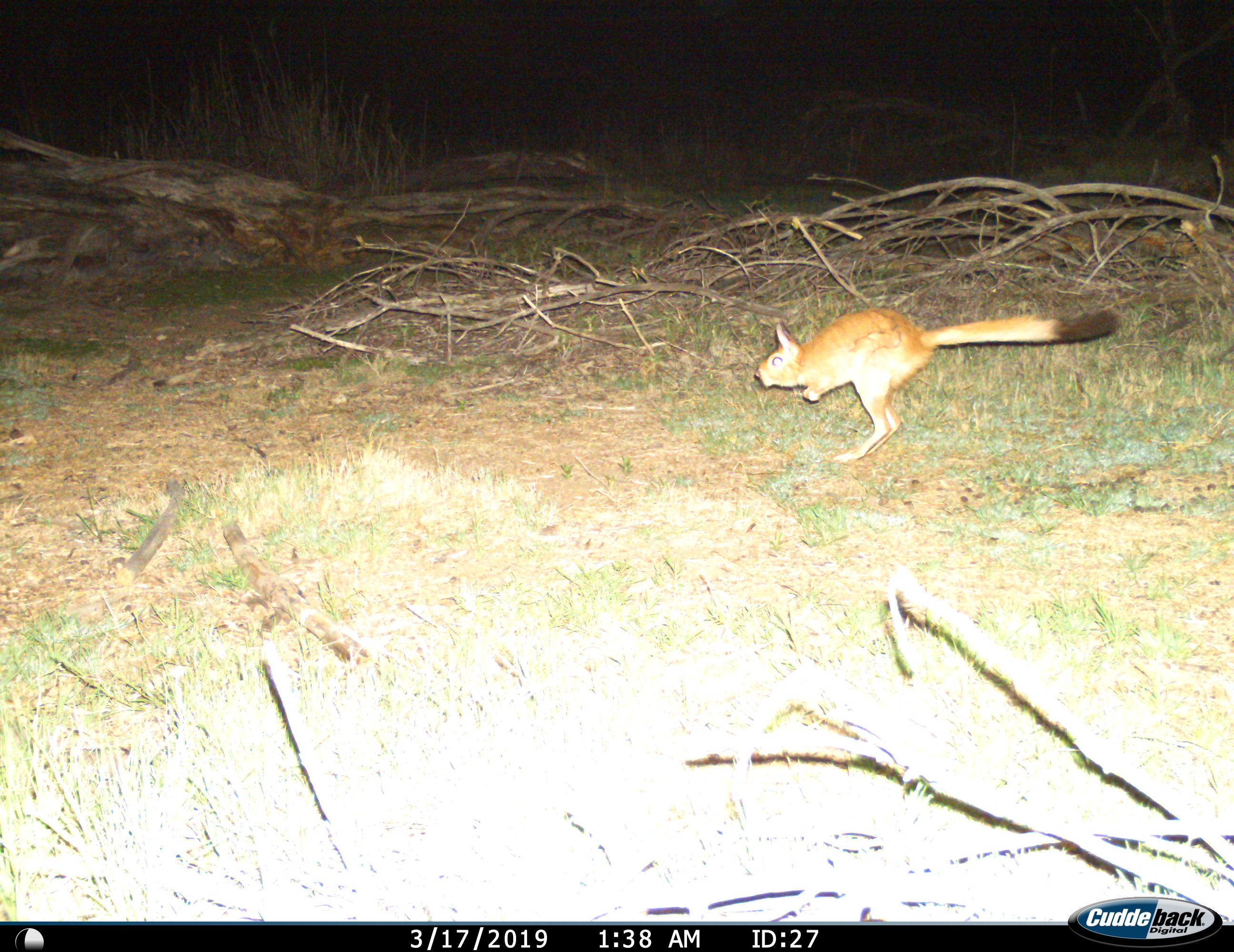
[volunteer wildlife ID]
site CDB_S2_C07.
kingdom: Animalia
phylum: Chordata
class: Mammalia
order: Rodentia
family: Pedetidae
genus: Pedetes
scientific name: Pedetes capensis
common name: springhare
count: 1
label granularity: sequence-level